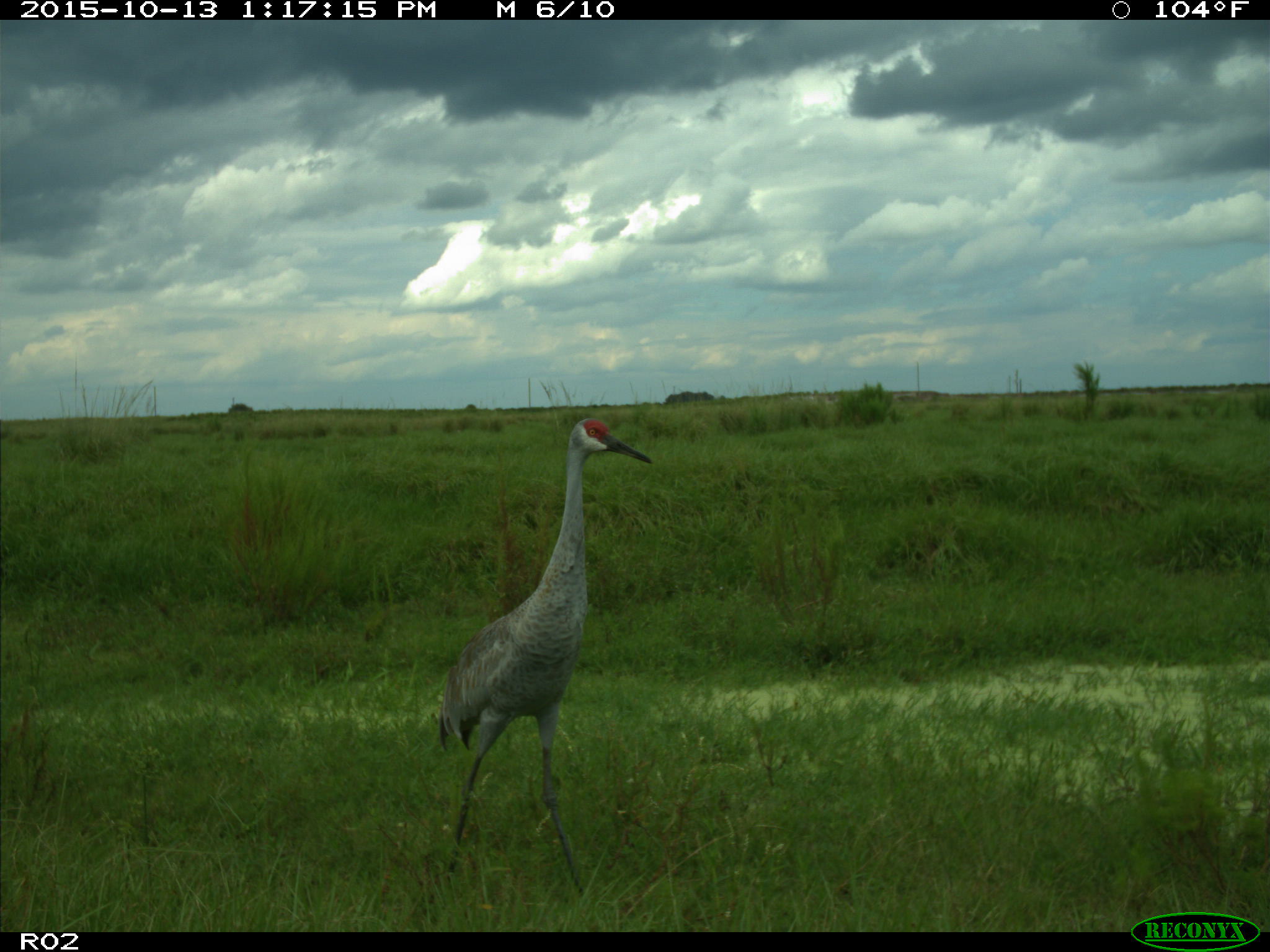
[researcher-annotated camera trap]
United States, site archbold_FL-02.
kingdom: Animalia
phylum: Chordata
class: Aves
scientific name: Aves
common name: birds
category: unidentified bird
Unidentified bird (birds) (Aves).